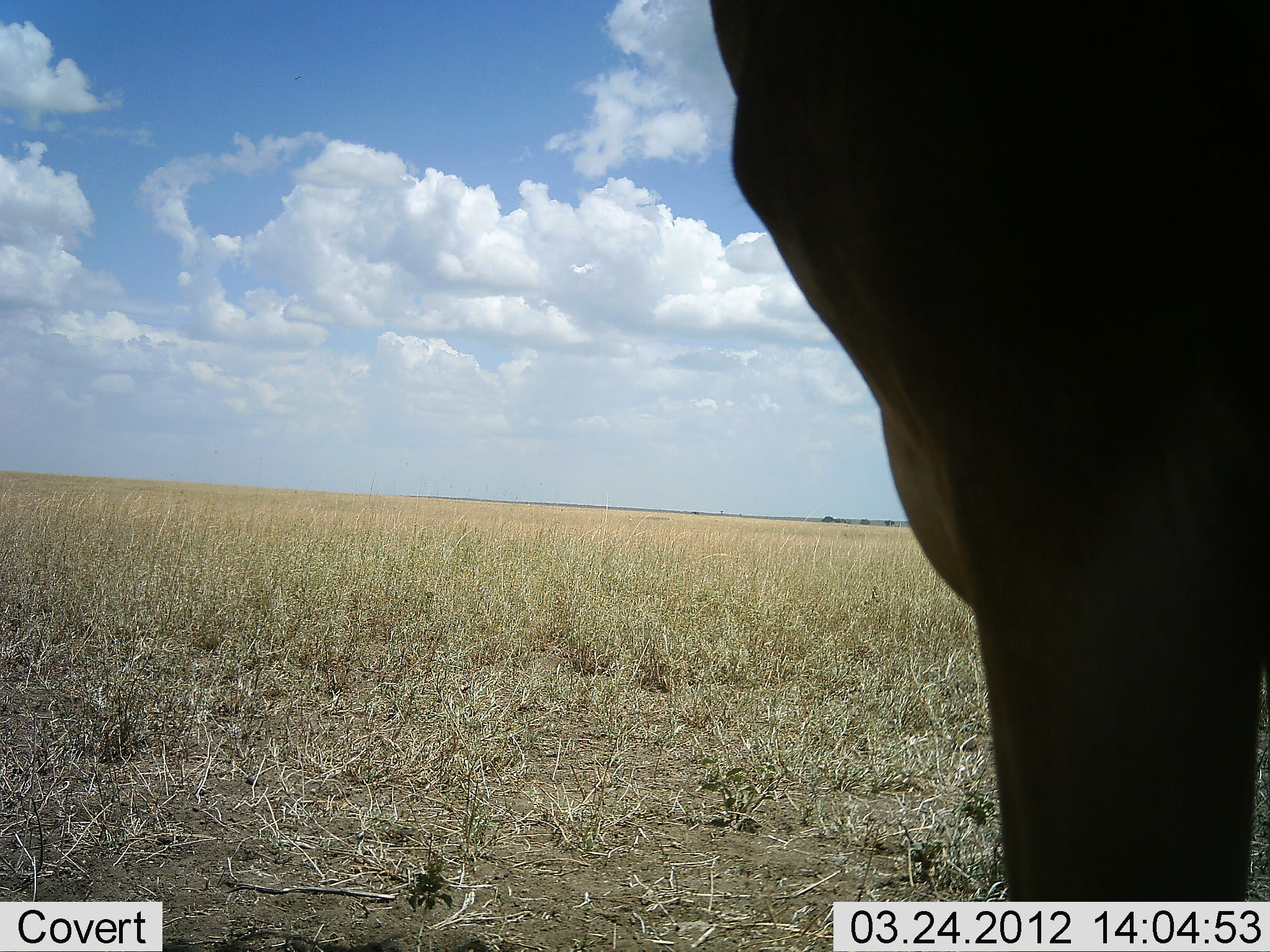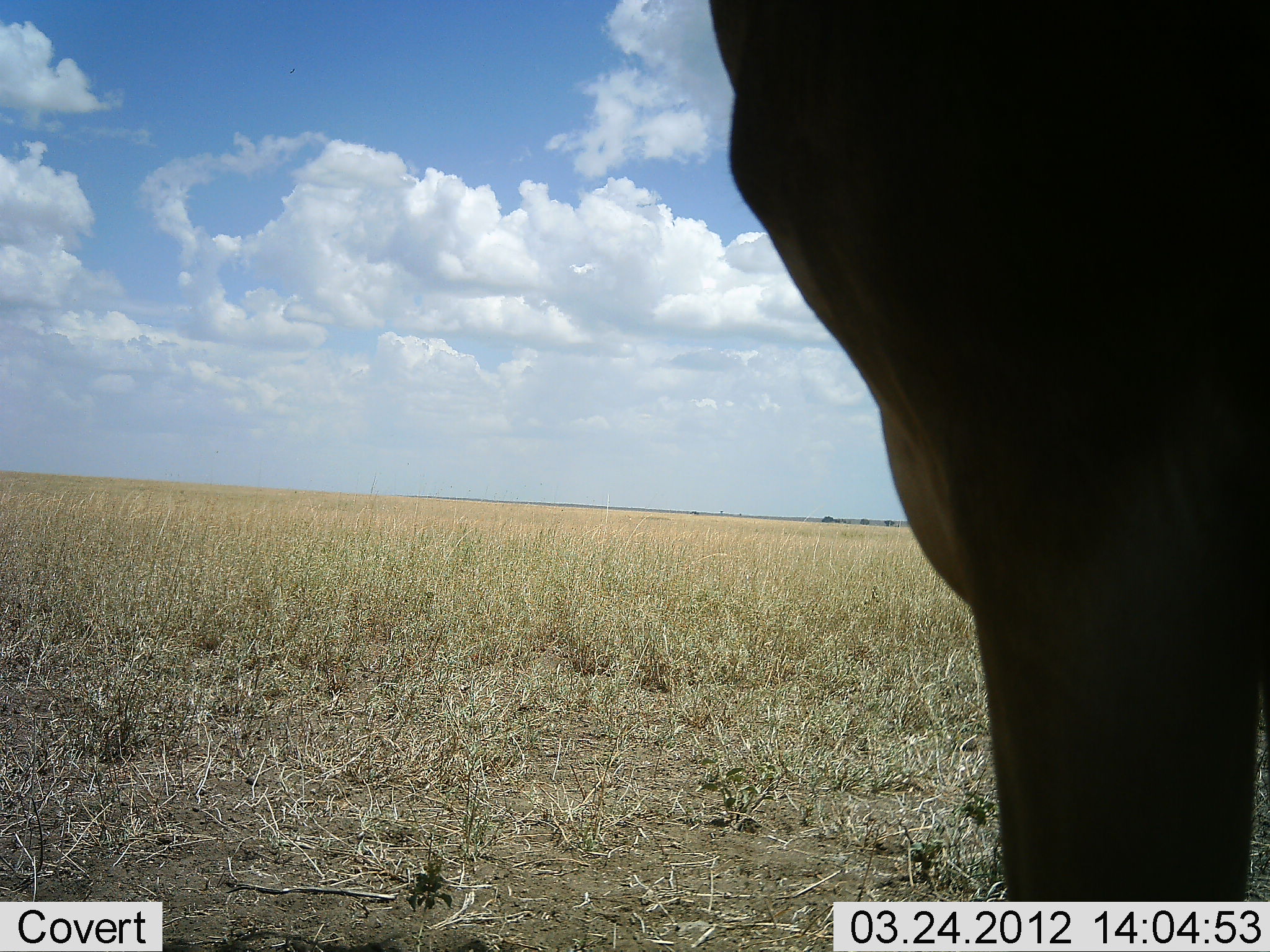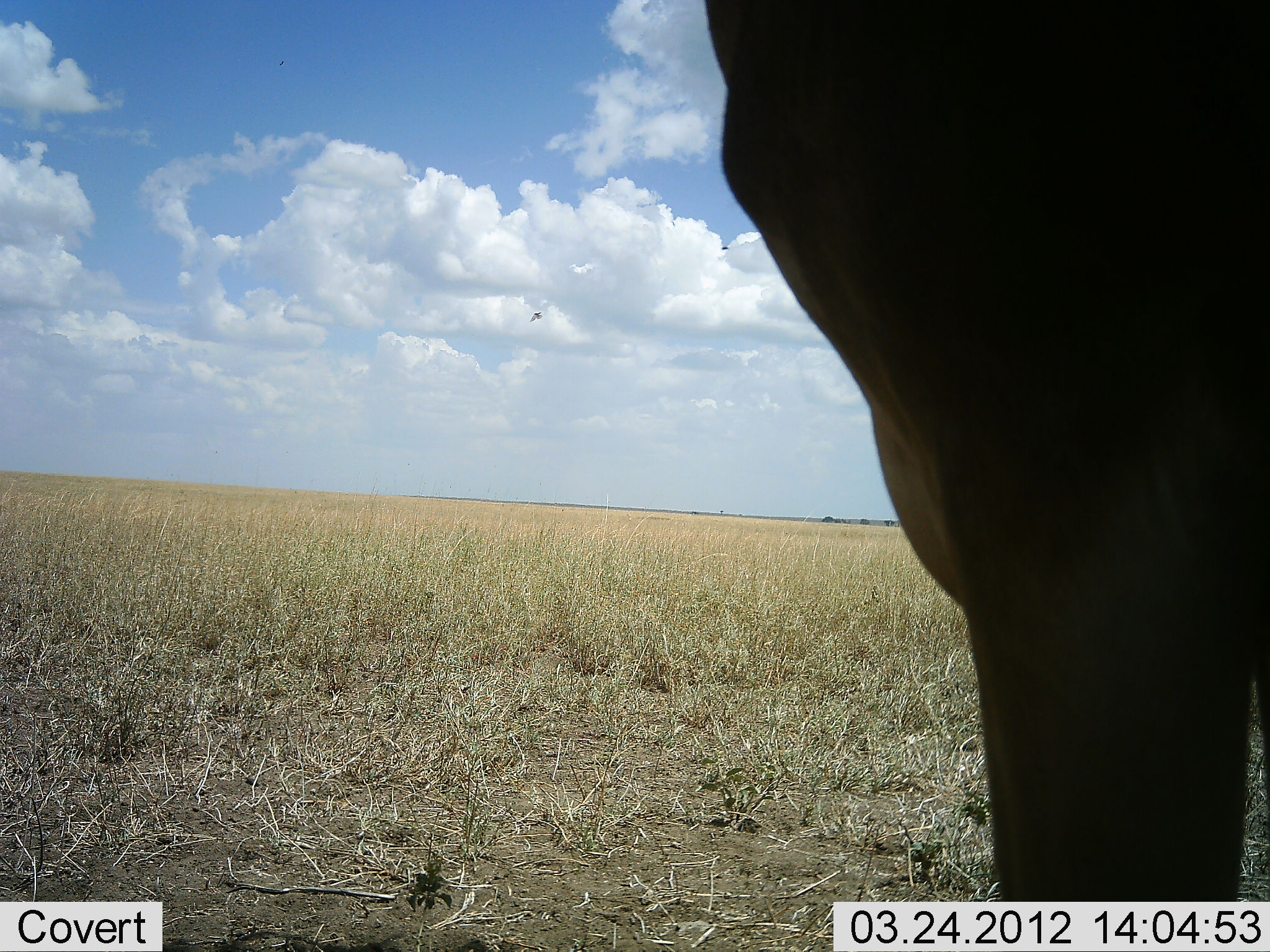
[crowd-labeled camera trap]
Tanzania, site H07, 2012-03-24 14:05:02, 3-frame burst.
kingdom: Animalia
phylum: Chordata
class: Mammalia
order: Artiodactyla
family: Bovidae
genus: Alcelaphus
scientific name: Alcelaphus buselaphus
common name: hartebeest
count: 1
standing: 100%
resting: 0%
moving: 0%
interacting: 0%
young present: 0%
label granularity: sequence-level